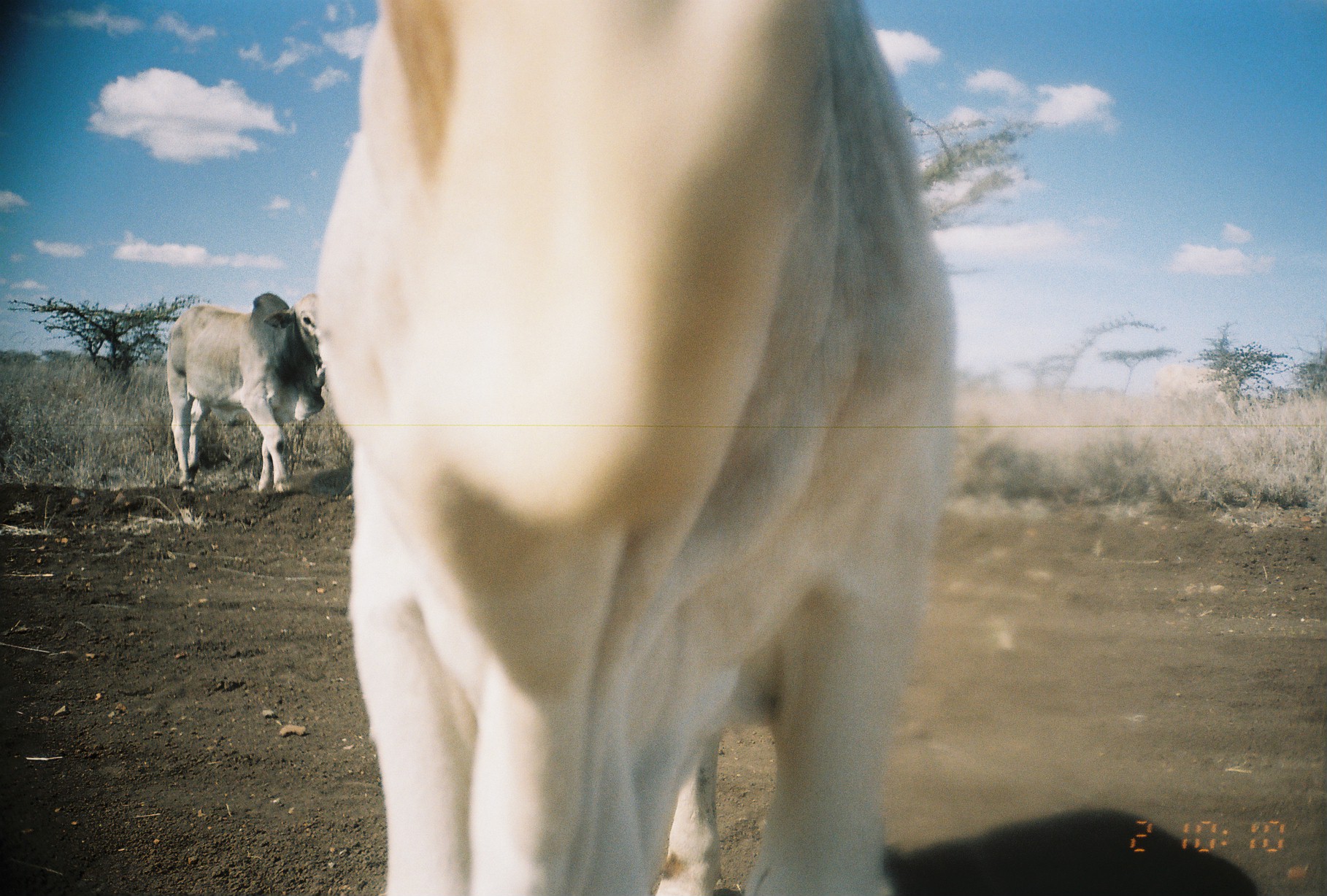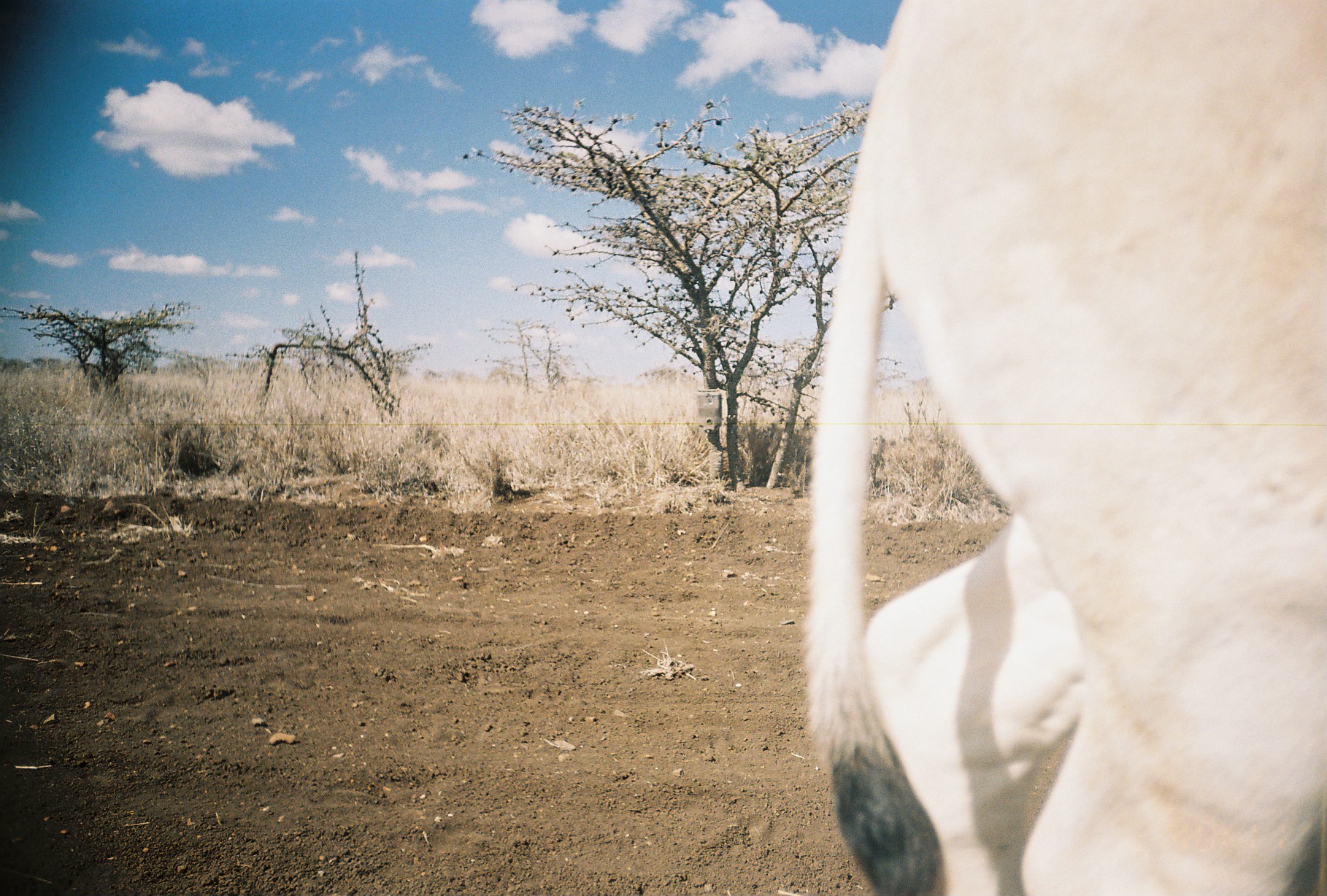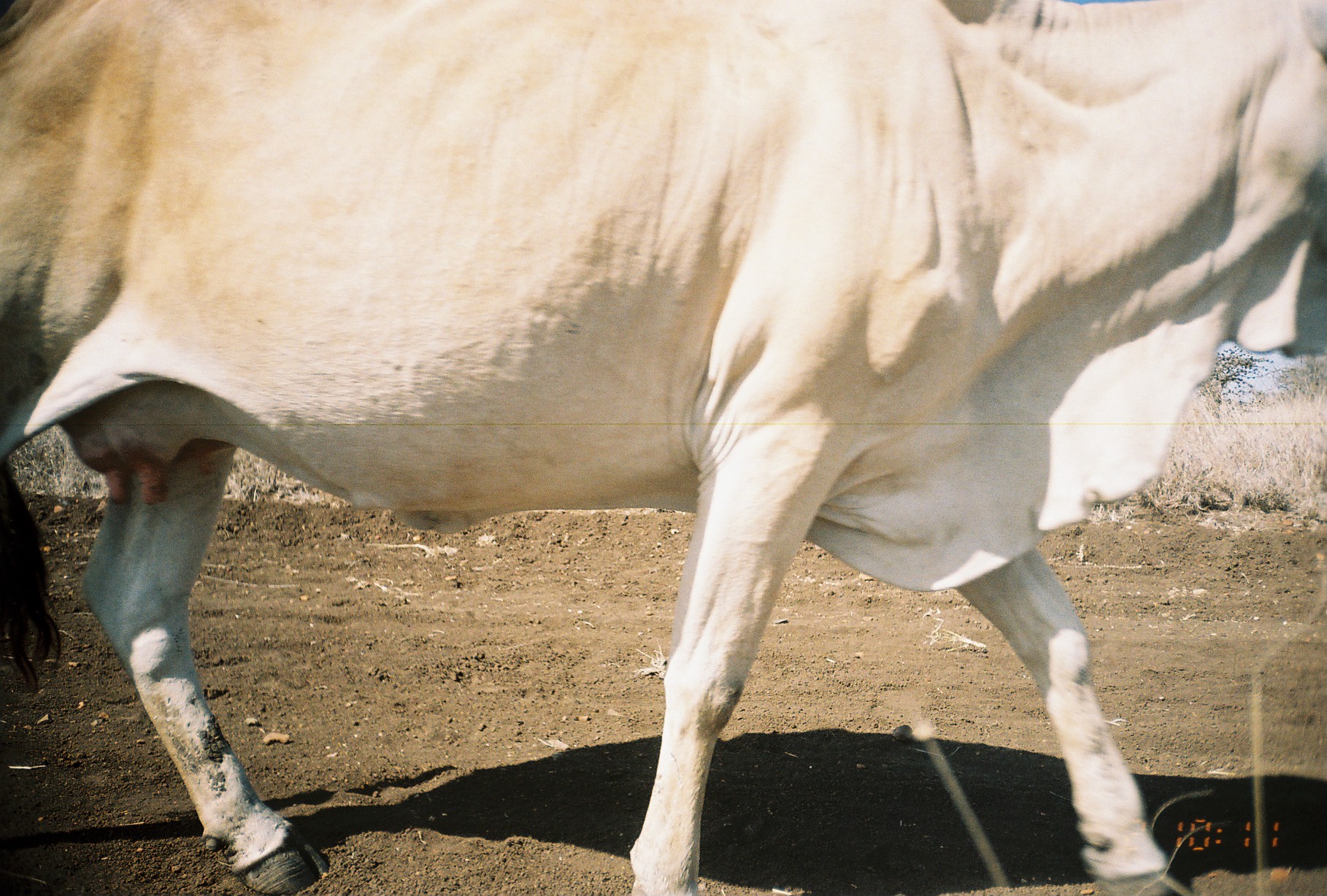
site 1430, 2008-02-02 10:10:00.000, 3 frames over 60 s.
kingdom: Animalia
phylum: Chordata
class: Mammalia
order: Artiodactyla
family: Bovidae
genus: Bos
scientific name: Bos taurus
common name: domestic cattle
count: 2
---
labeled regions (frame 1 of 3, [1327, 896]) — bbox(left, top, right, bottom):
bos taurus: bbox(313, 1, 958, 895); bbox(166, 291, 324, 492)